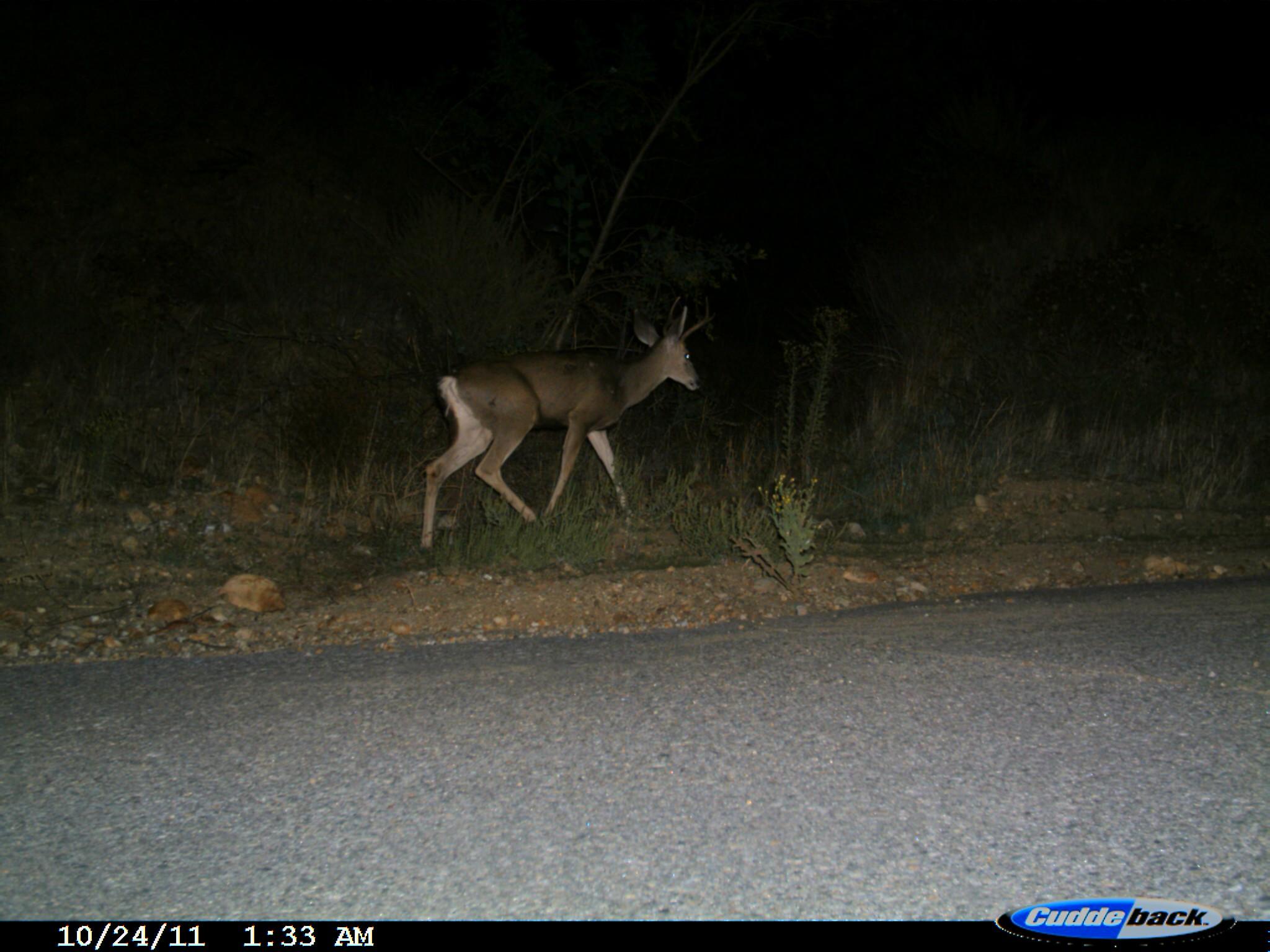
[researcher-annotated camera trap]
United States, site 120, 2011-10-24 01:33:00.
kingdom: Animalia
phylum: Chordata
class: Mammalia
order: Artiodactyla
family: Cervidae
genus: Odocoileus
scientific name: Odocoileus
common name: deer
Deer (Odocoileus).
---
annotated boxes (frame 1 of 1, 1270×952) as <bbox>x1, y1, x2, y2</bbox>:
deer: <bbox>398, 287, 724, 563</bbox>